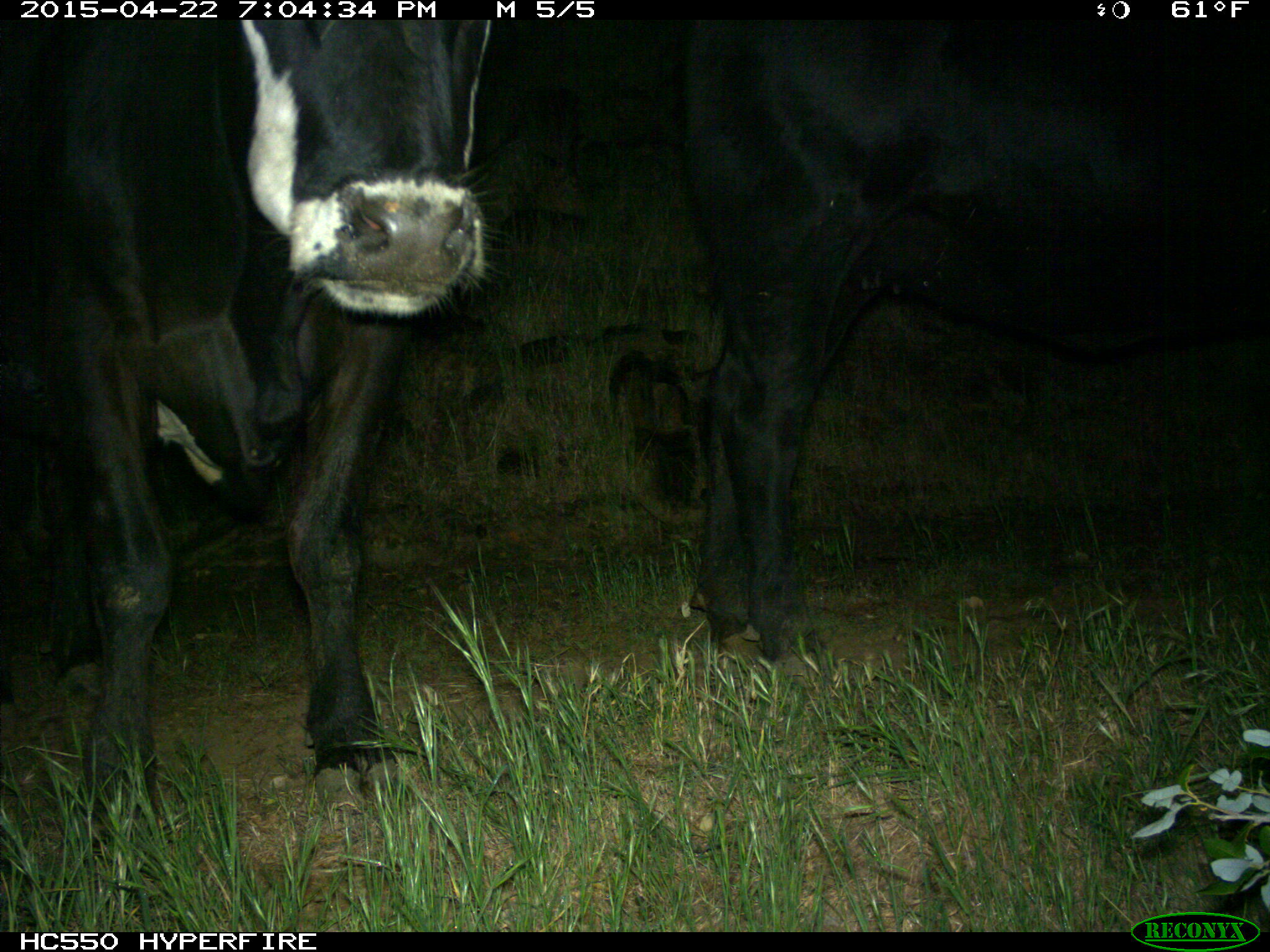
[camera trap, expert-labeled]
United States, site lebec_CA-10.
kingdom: Animalia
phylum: Chordata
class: Mammalia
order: Artiodactyla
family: Bovidae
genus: Bos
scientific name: Bos taurus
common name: domestic cow